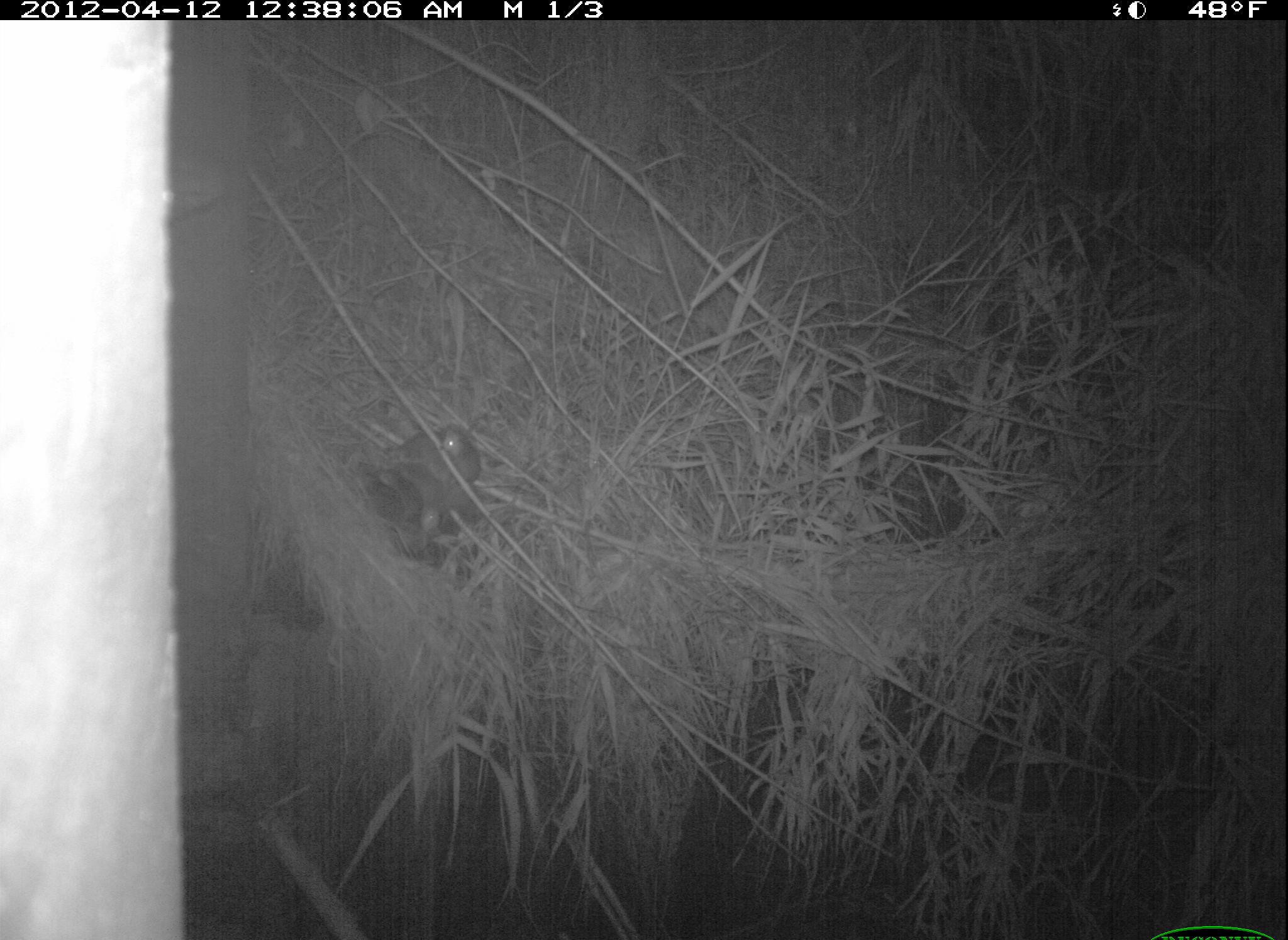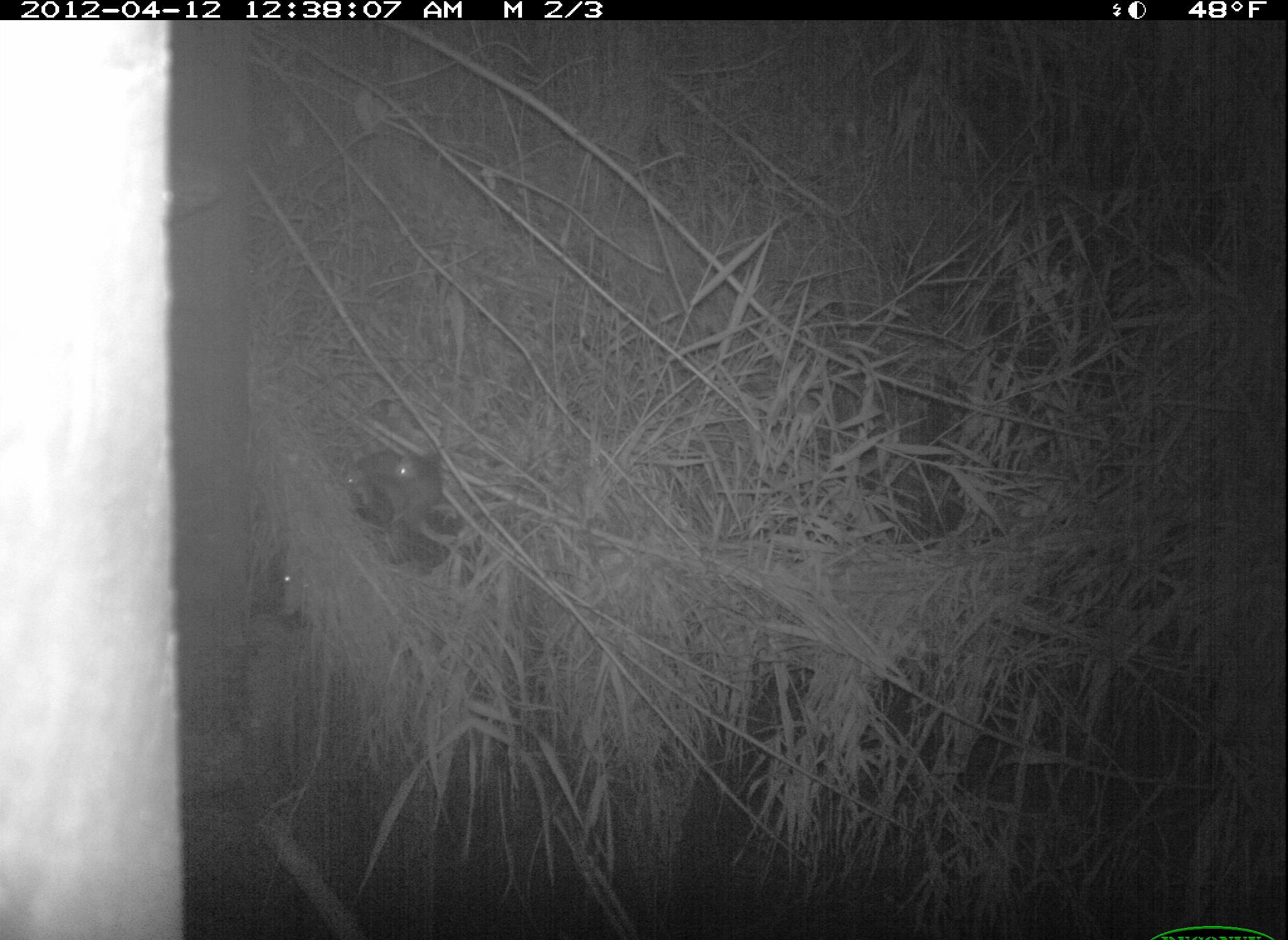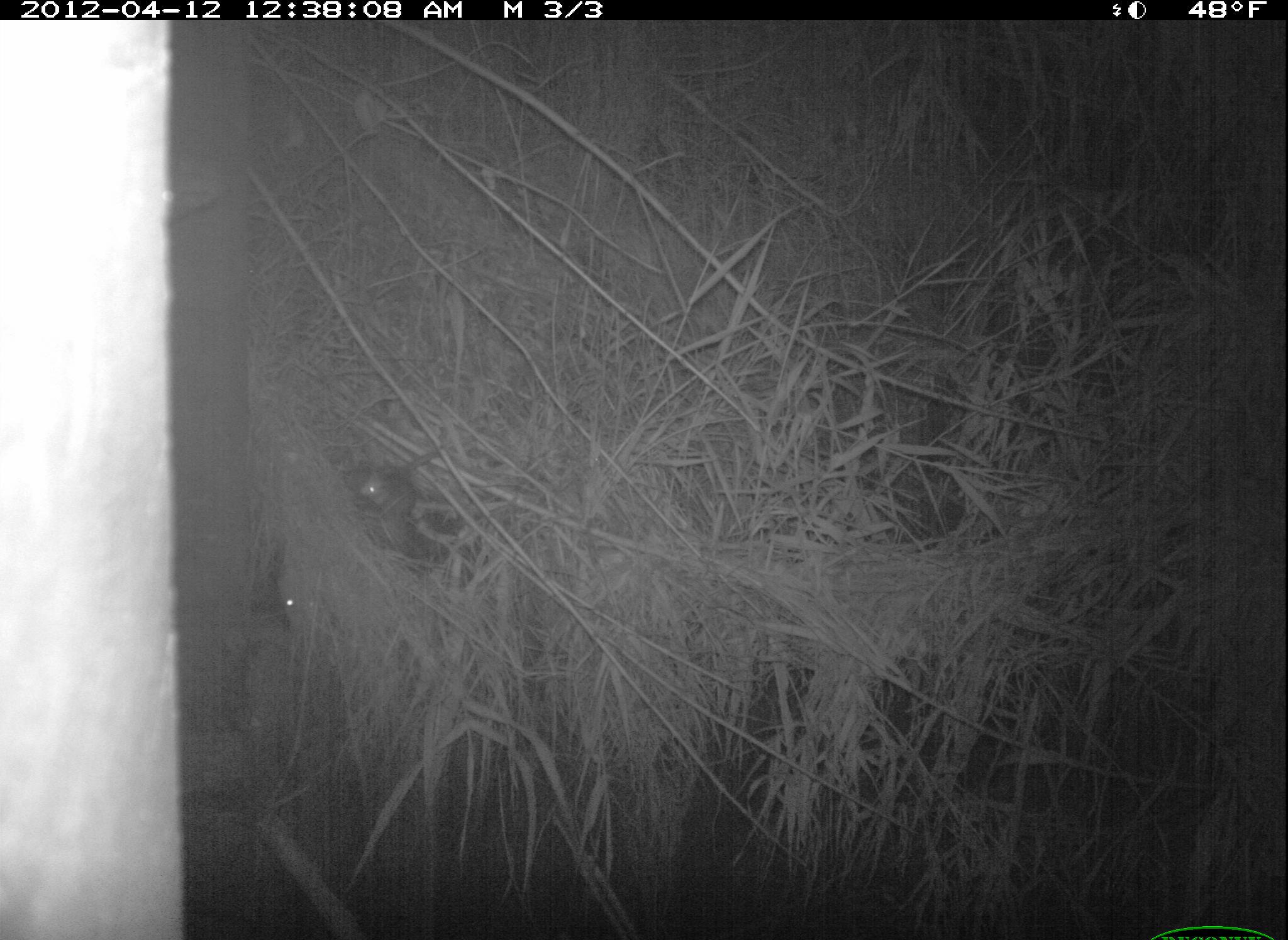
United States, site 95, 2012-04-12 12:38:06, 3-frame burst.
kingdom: Animalia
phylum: Chordata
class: Mammalia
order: Didelphimorphia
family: Didelphidae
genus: Didelphis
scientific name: Didelphis virginiana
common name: virginia opossum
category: opossum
Opossum (virginia opossum) (Didelphis virginiana).